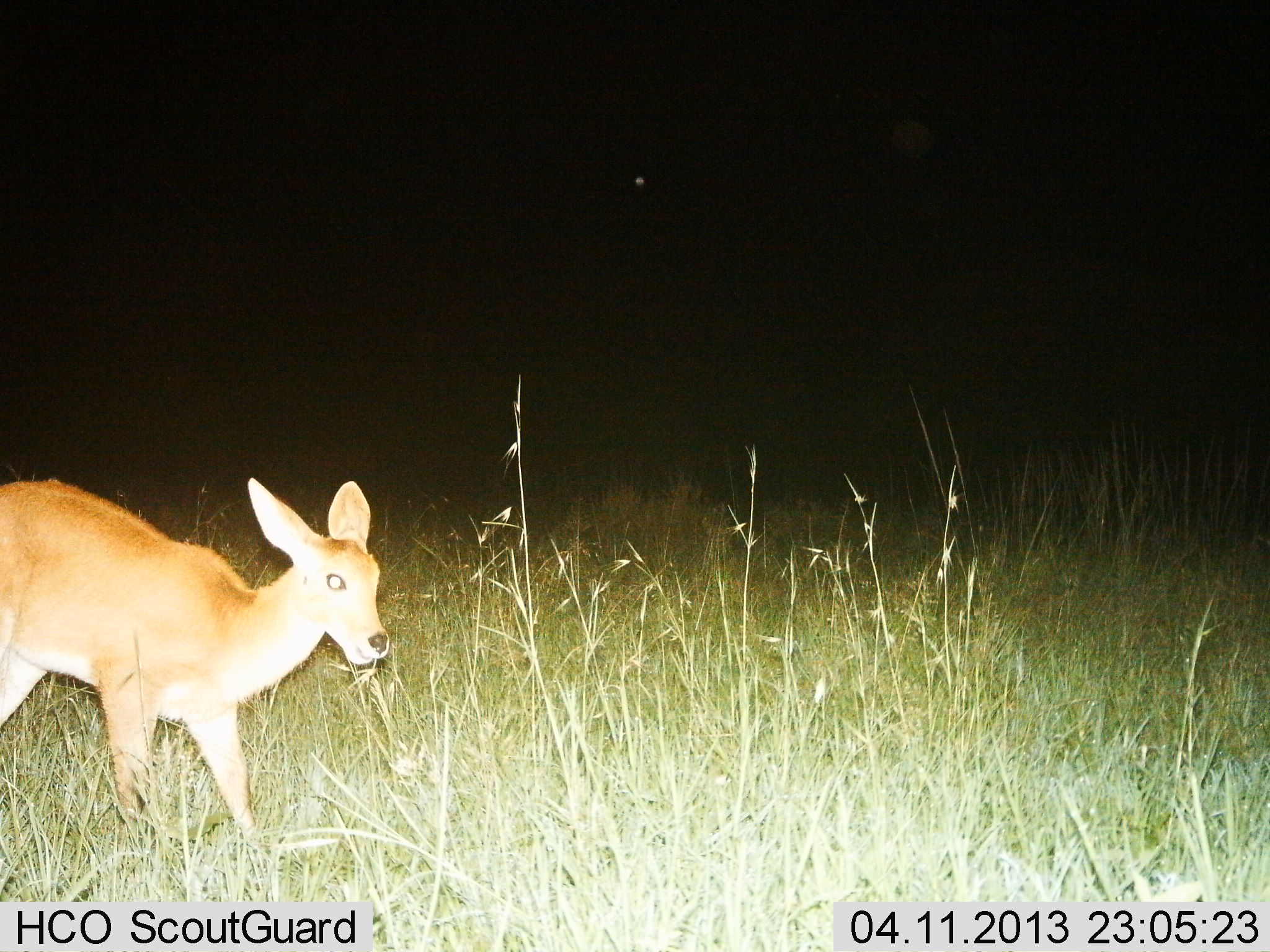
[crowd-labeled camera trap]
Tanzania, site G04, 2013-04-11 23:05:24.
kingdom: Animalia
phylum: Chordata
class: Mammalia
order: Artiodactyla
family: Bovidae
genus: Redunca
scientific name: Redunca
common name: reedbuck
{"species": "reedbuck (Redunca)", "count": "1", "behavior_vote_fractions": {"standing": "51%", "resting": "0%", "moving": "49%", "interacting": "0%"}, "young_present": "8%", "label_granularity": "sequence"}